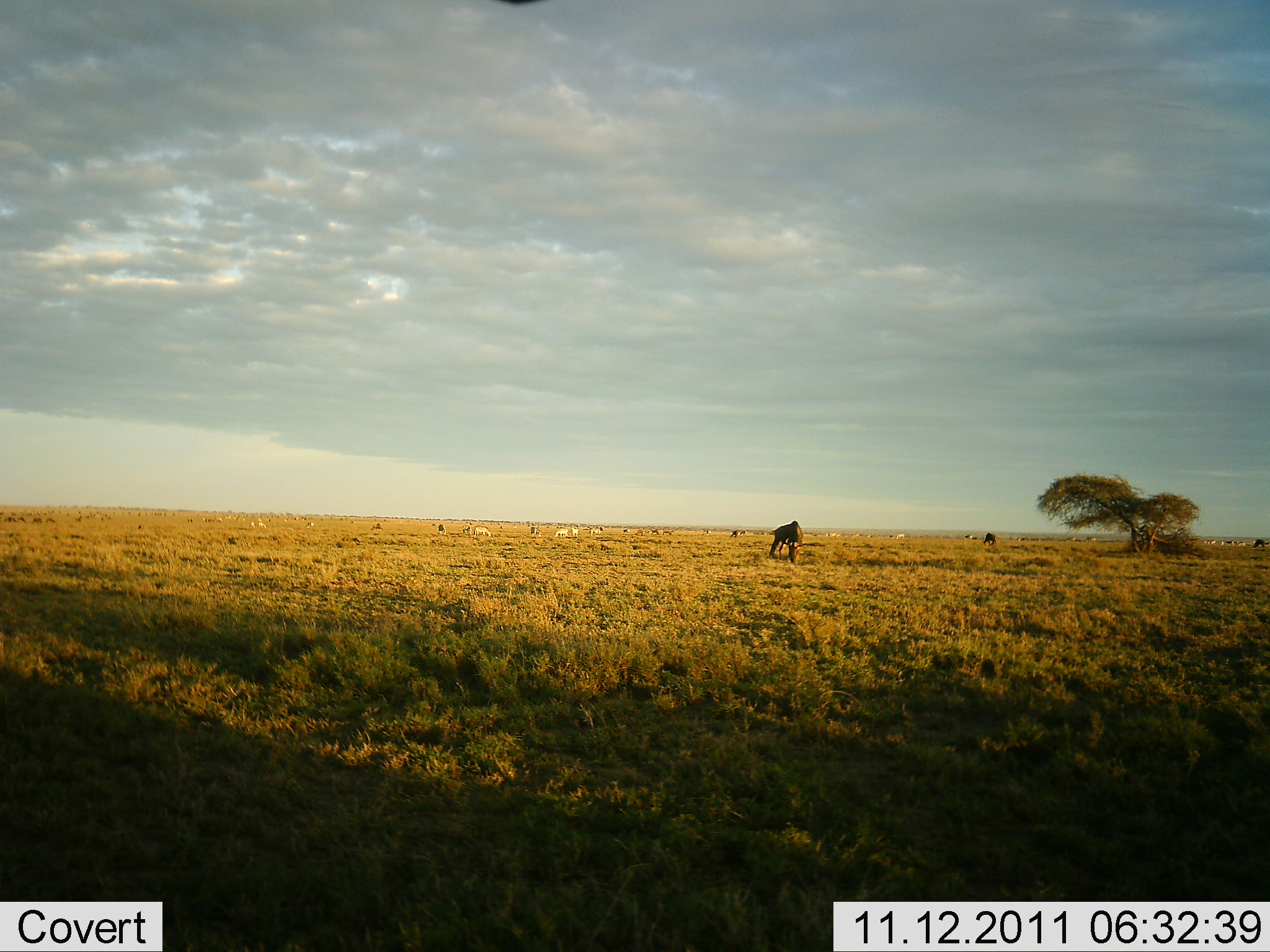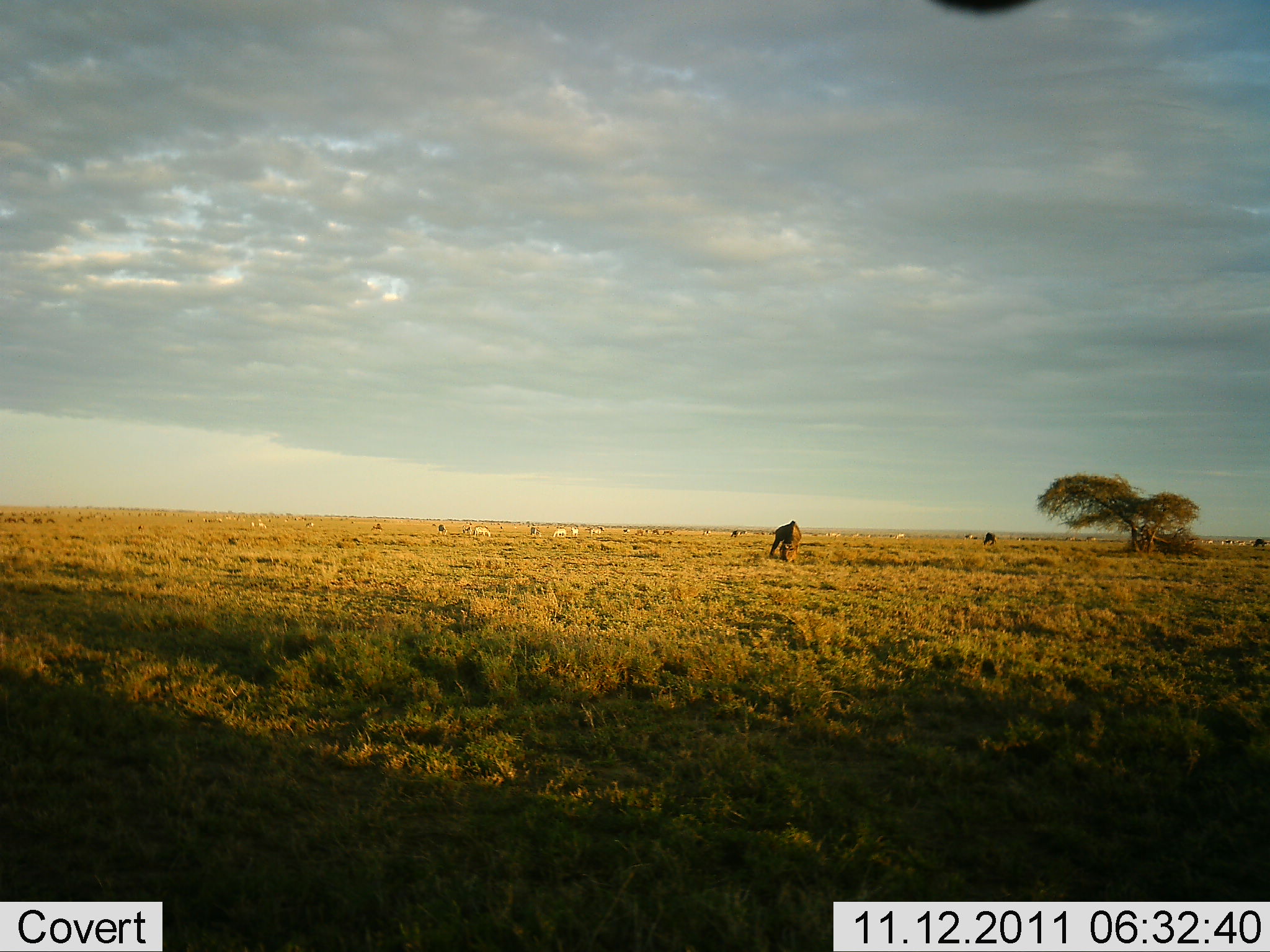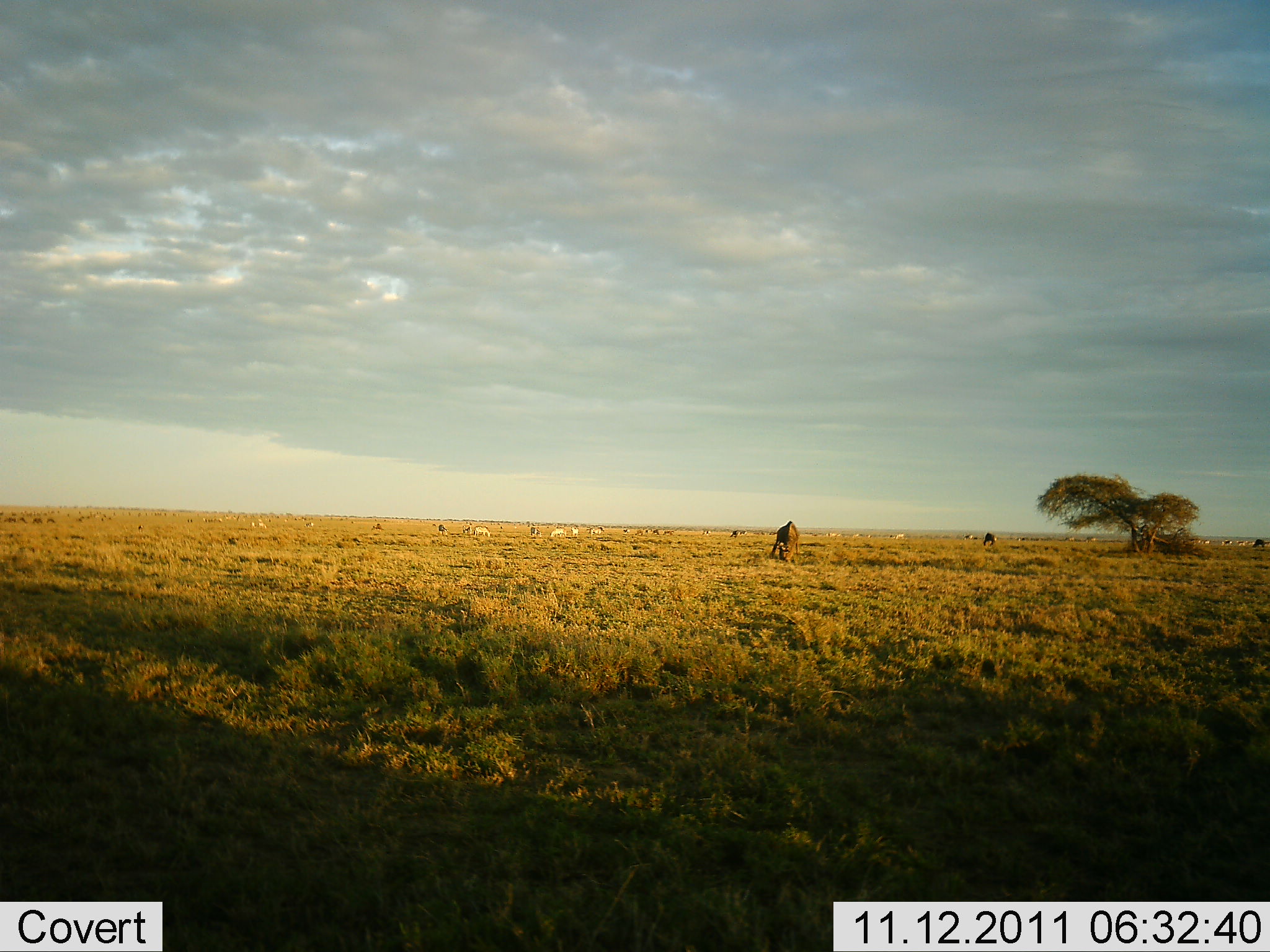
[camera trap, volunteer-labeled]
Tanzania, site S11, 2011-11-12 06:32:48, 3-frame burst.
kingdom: Animalia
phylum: Chordata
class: Mammalia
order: Artiodactyla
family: Bovidae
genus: Connochaetes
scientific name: Connochaetes taurinus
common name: blue wildebeest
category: wildebeest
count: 2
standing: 27%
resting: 0%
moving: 7%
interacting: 0%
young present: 0%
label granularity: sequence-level